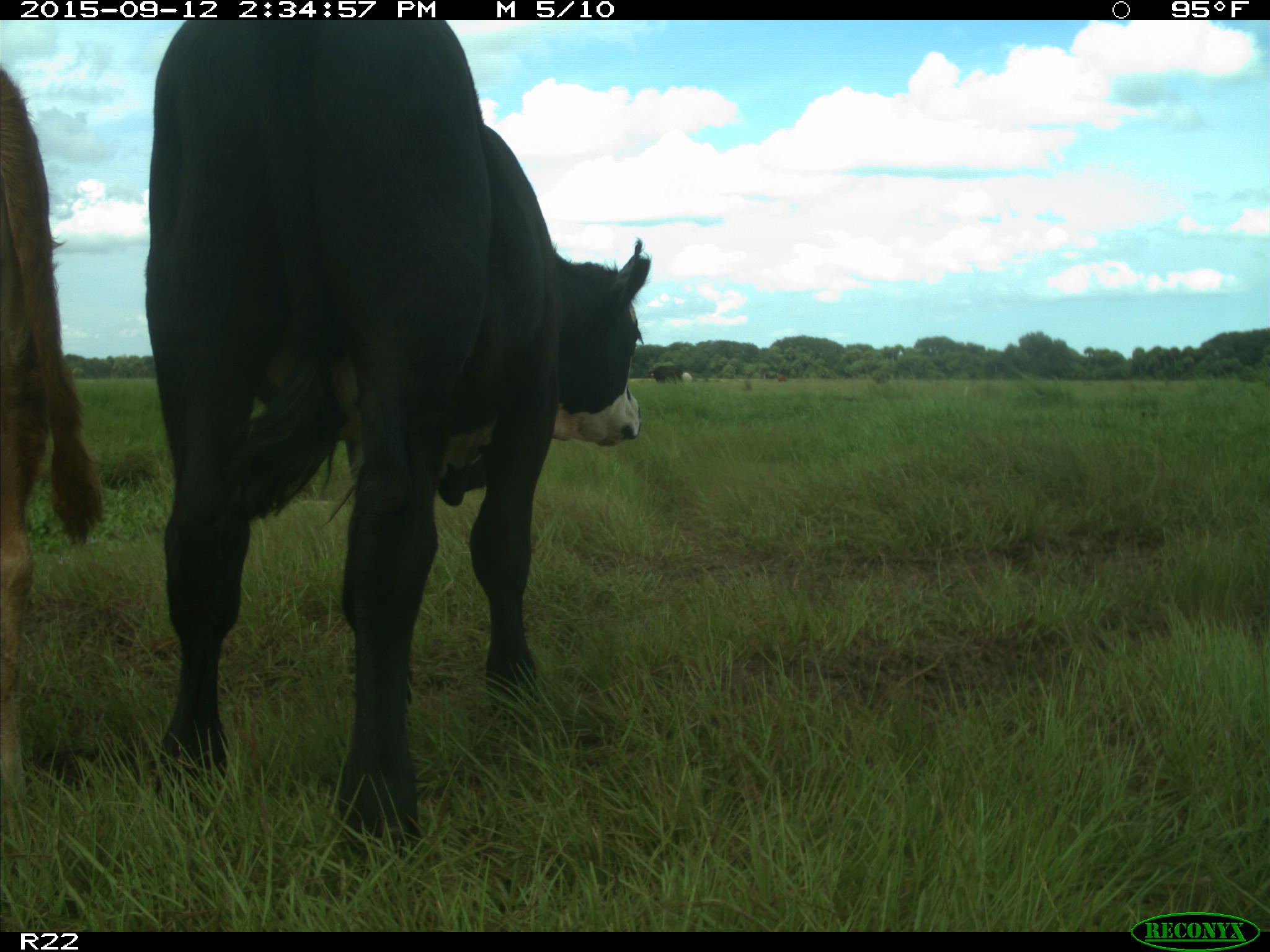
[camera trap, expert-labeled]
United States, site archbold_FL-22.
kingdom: Animalia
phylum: Chordata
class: Mammalia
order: Artiodactyla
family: Bovidae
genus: Bos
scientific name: Bos taurus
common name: domestic cow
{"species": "Bos taurus (domestic cow)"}